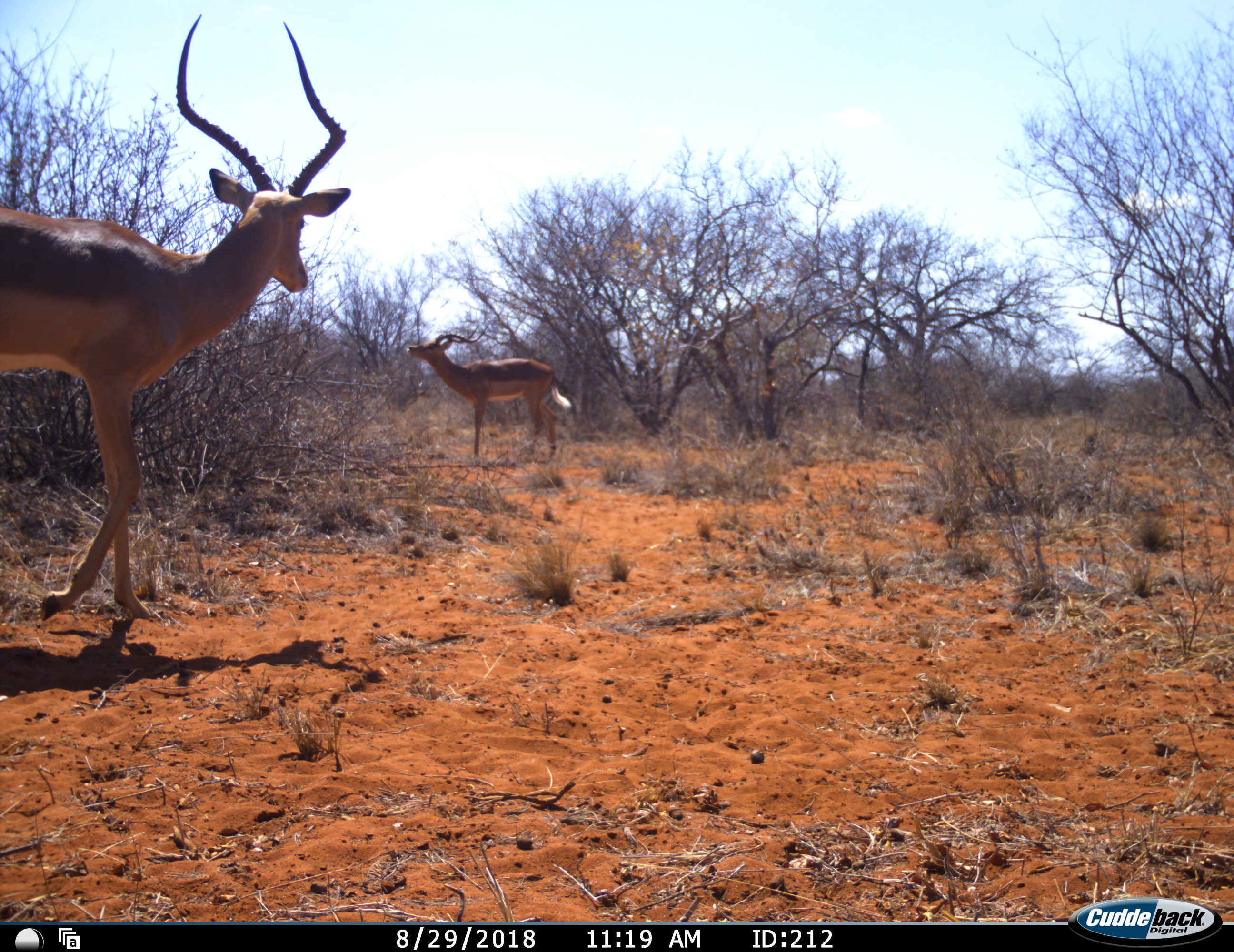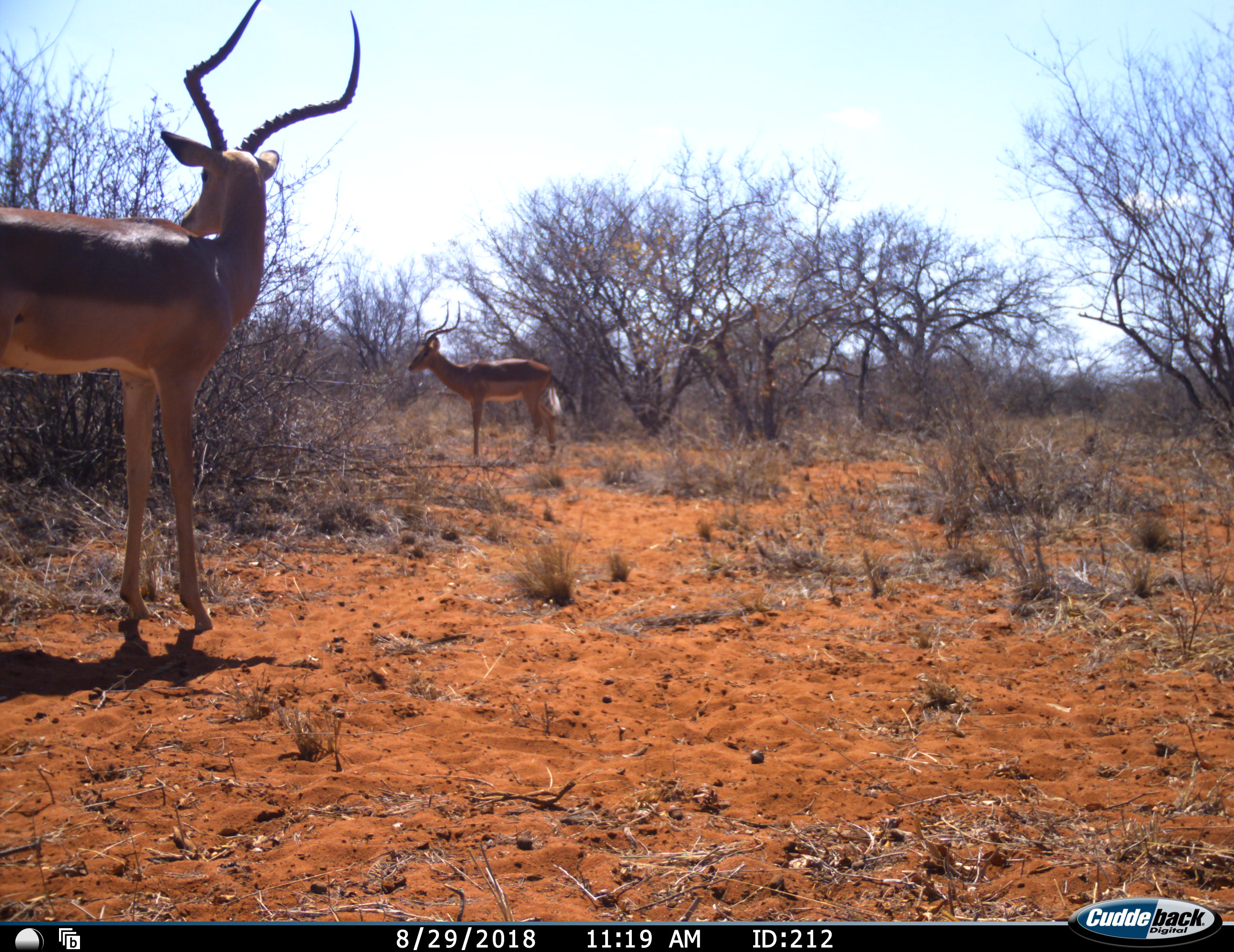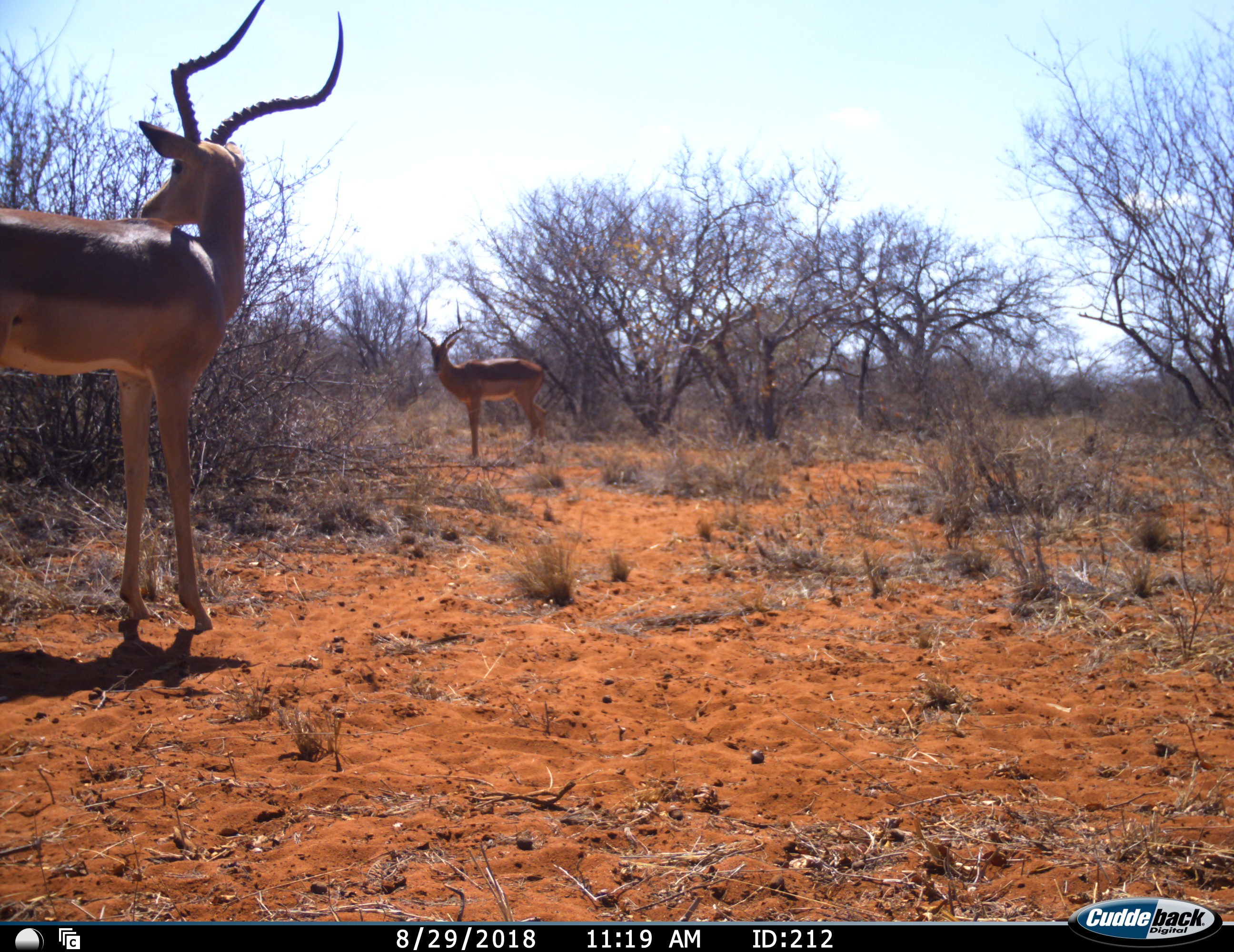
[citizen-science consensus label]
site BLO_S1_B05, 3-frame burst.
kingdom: Animalia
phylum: Chordata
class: Mammalia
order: Artiodactyla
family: Bovidae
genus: Aepyceros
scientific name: Aepyceros melampus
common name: impala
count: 2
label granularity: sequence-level